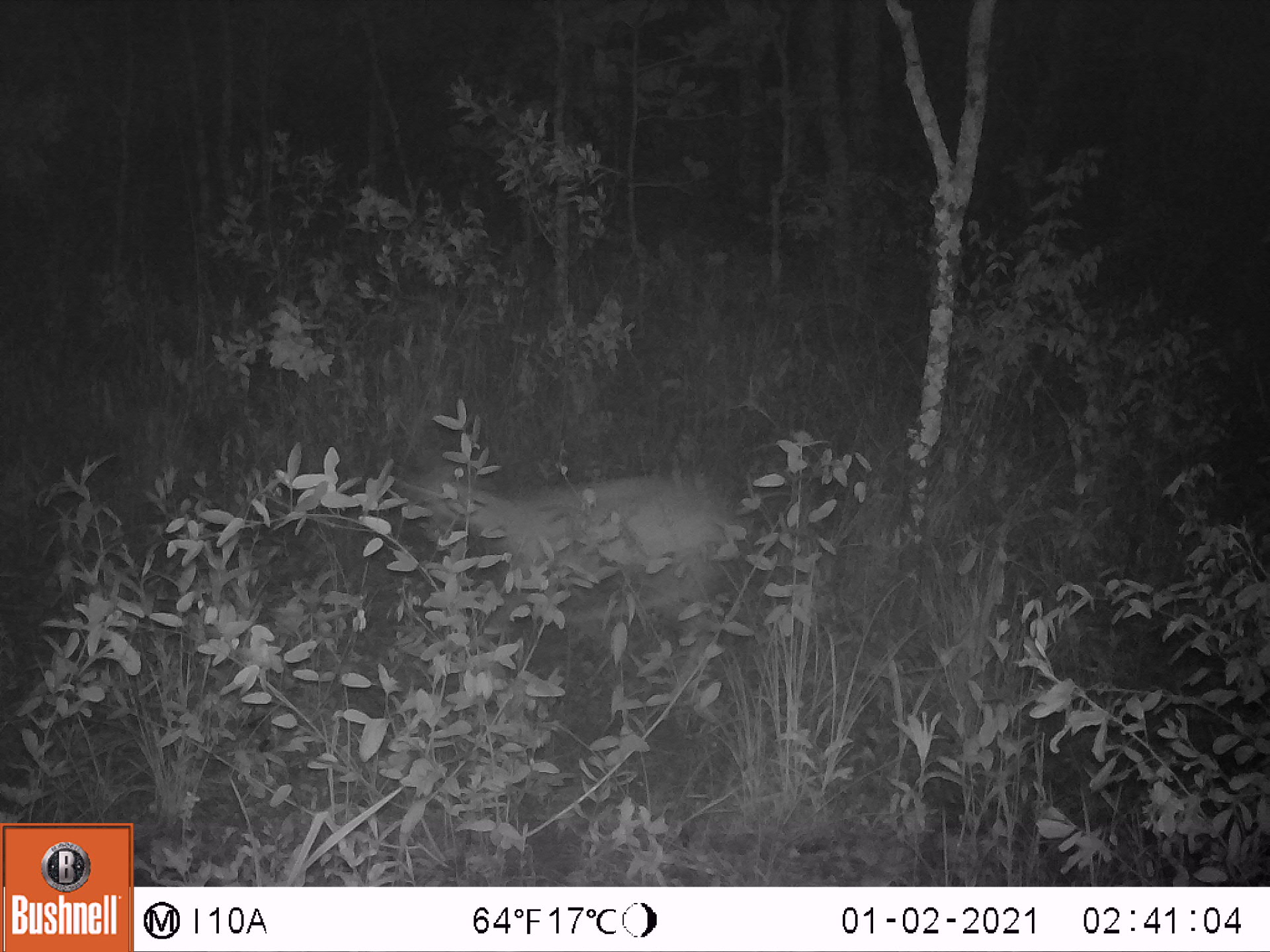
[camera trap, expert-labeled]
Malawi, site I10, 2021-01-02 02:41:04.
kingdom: Animalia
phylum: Chordata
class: Mammalia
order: Artiodactyla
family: Bovidae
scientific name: Antilopinae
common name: small antelope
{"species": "small antelope (Antilopinae)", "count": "1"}